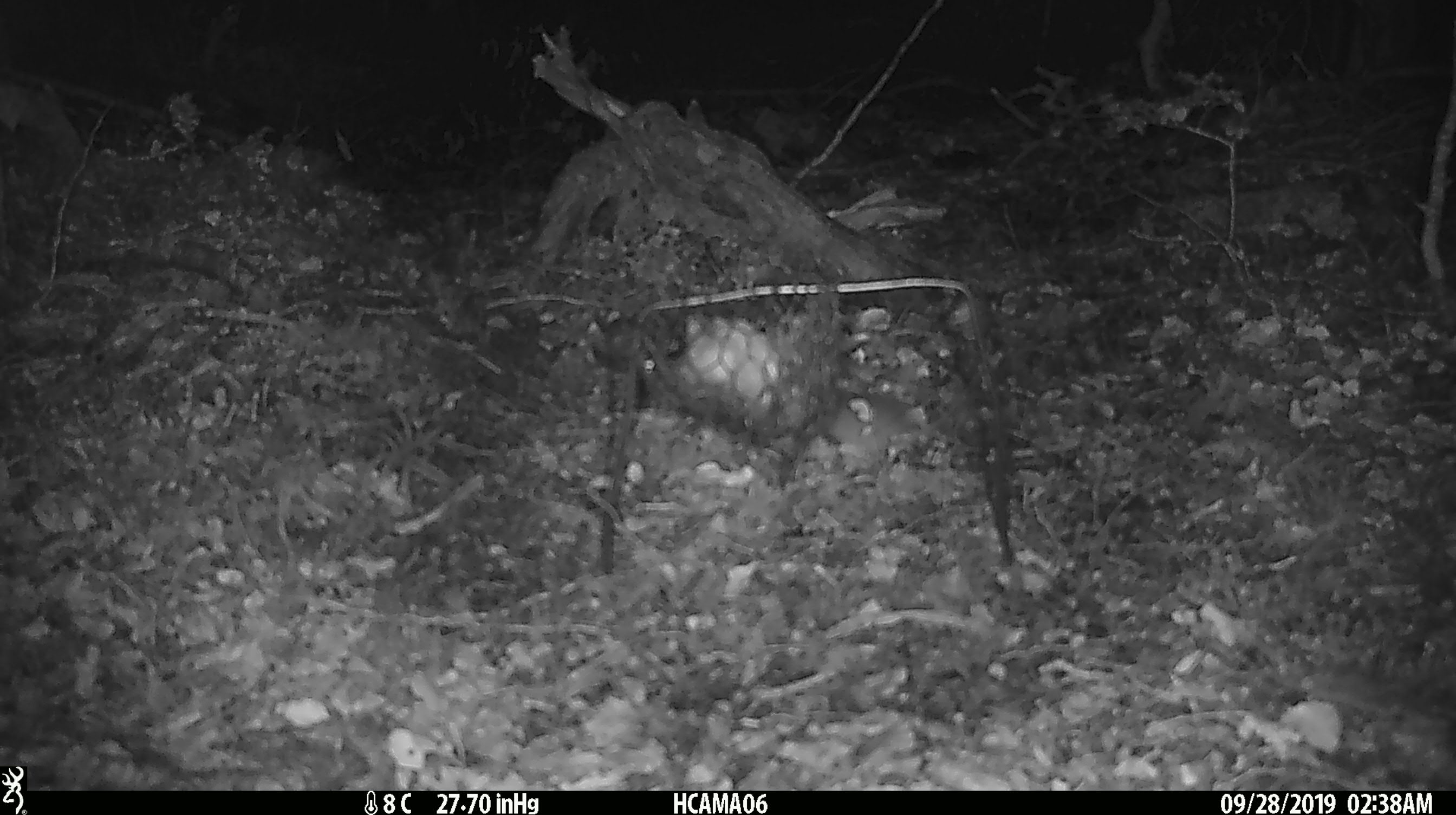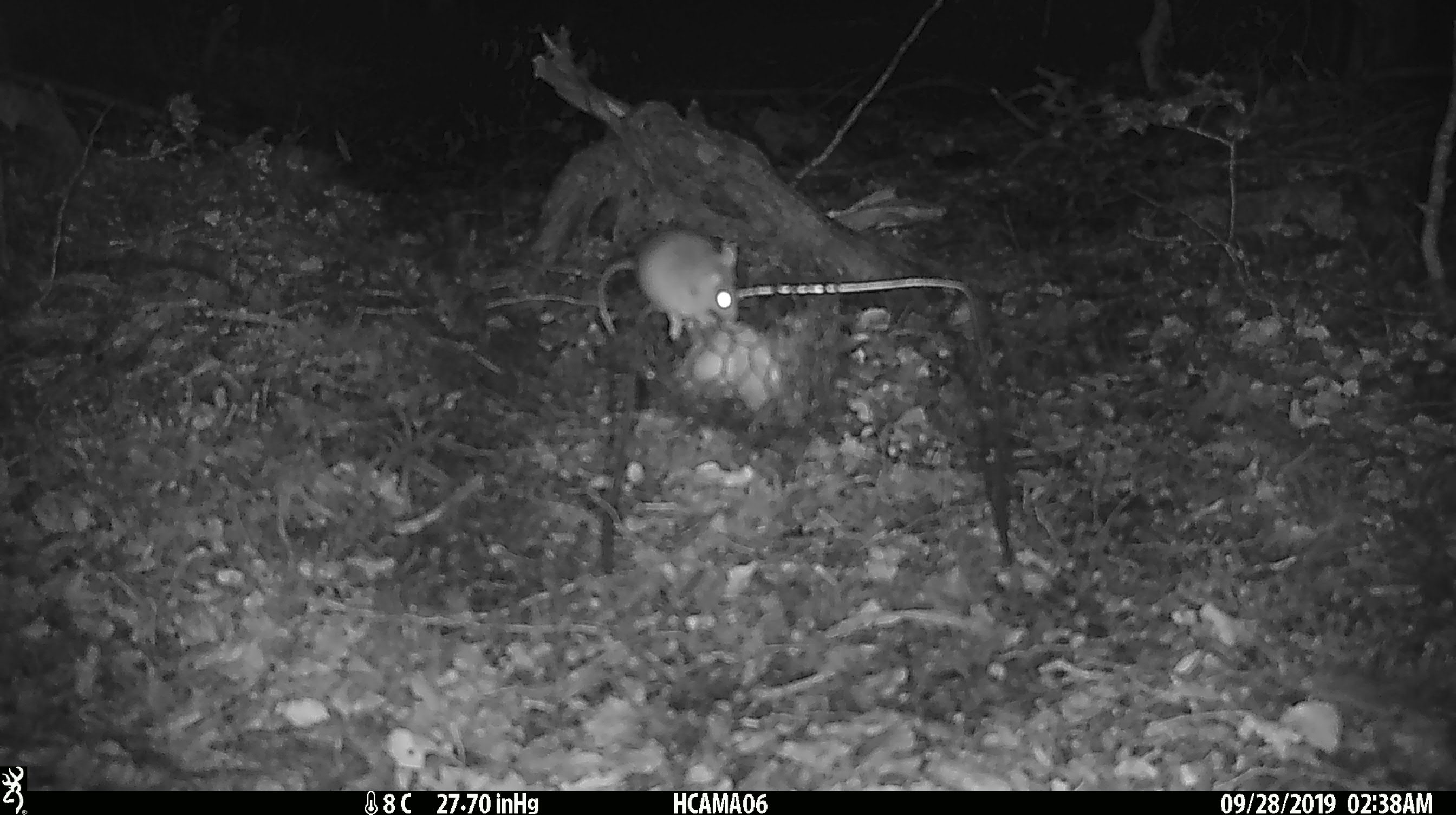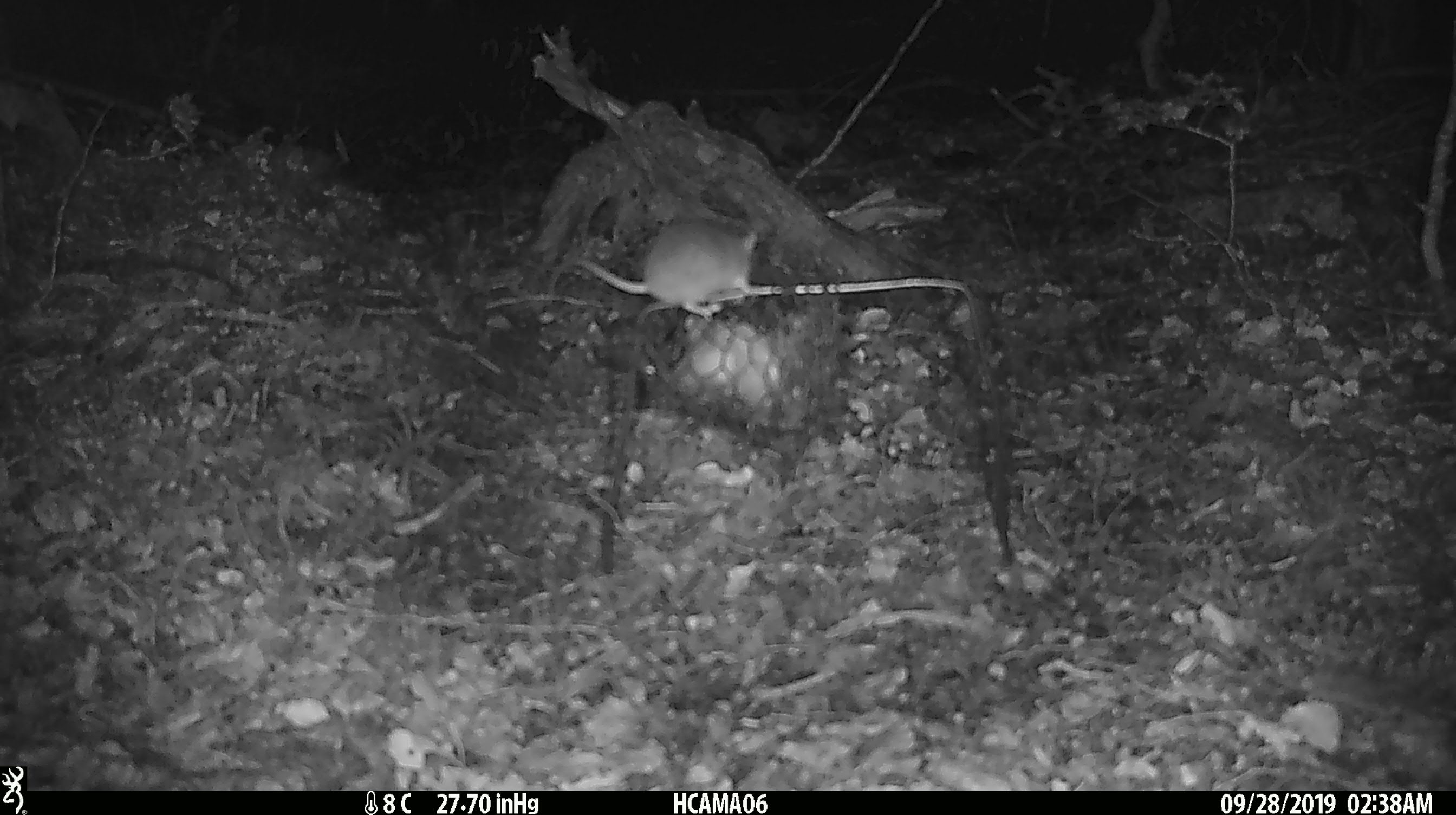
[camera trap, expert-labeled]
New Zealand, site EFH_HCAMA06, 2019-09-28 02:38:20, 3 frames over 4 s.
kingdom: Animalia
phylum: Chordata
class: Mammalia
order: Rodentia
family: Muridae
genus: Mus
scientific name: Mus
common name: mouse